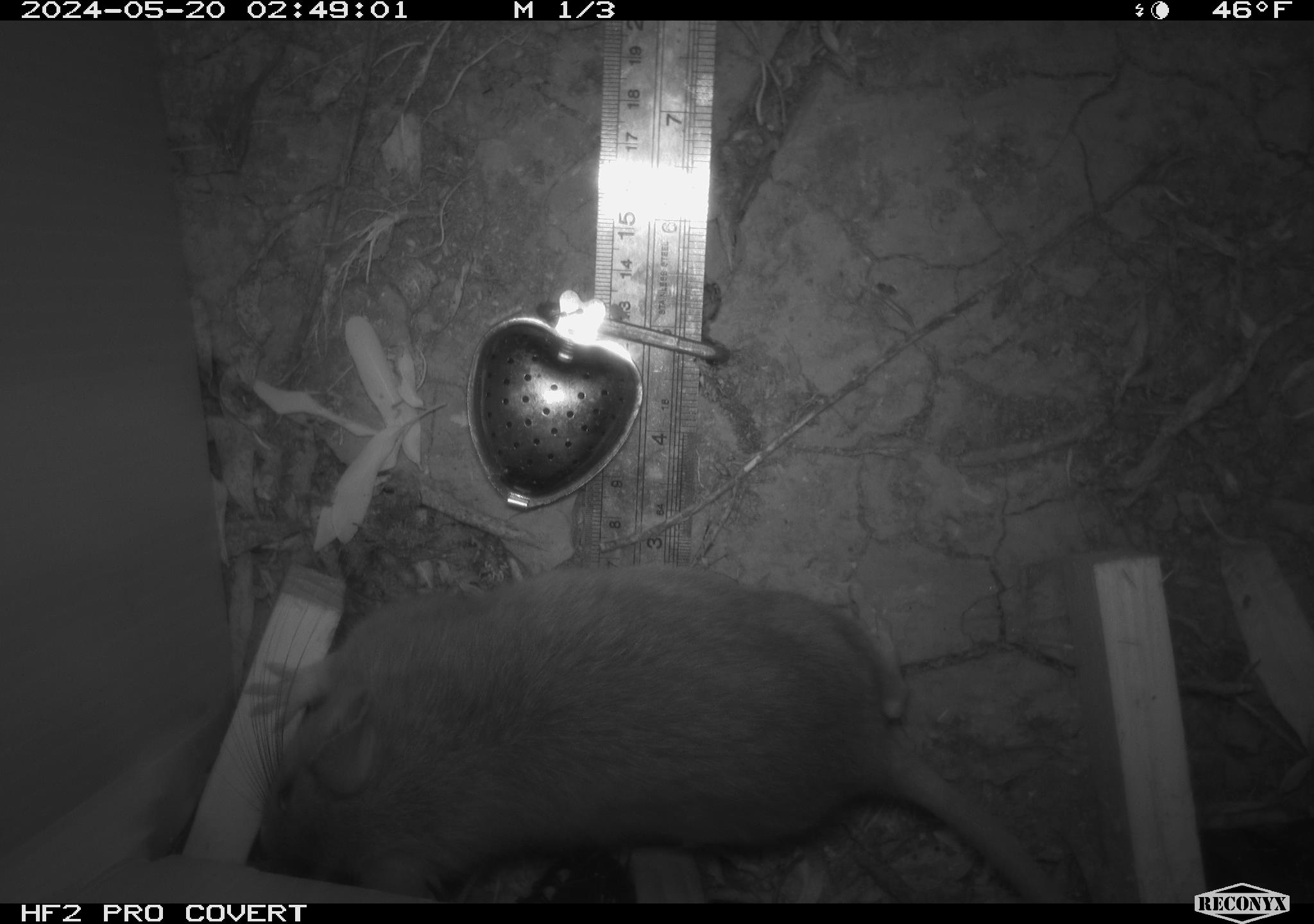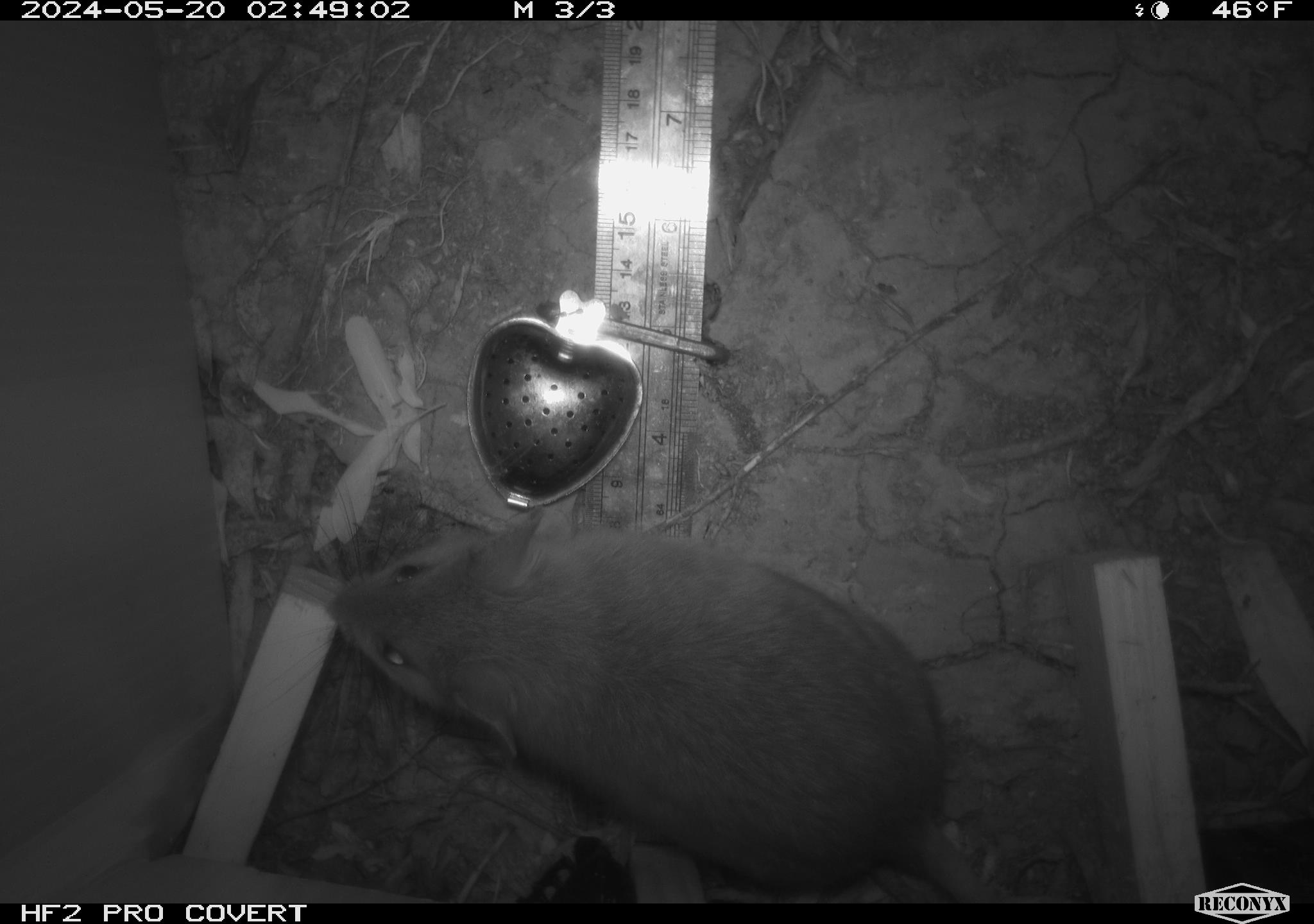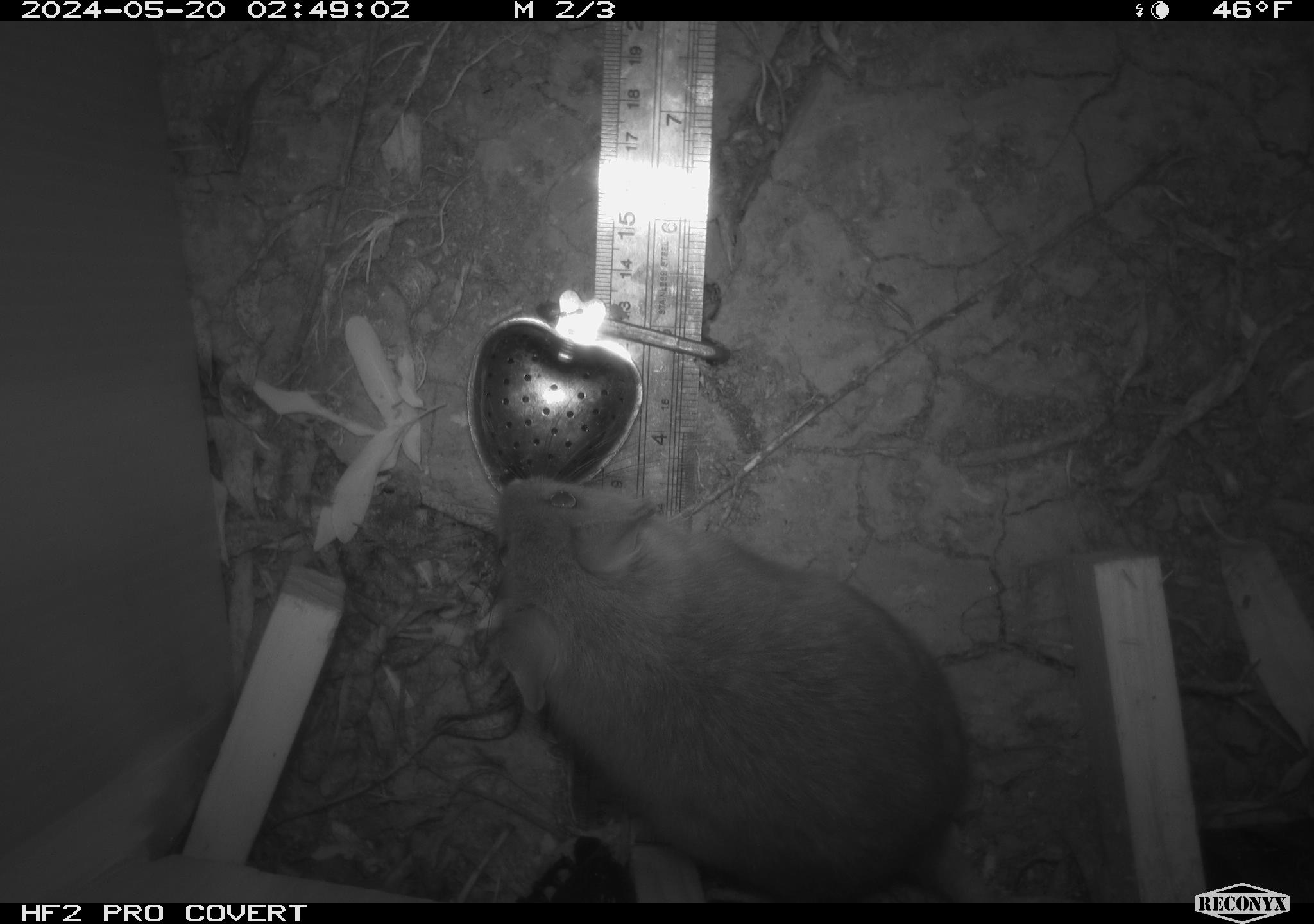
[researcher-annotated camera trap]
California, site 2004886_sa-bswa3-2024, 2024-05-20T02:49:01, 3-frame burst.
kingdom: Animalia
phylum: Chordata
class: Mammalia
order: Rodentia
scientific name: Rodentia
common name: woodrat or rat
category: woodrat or rat species